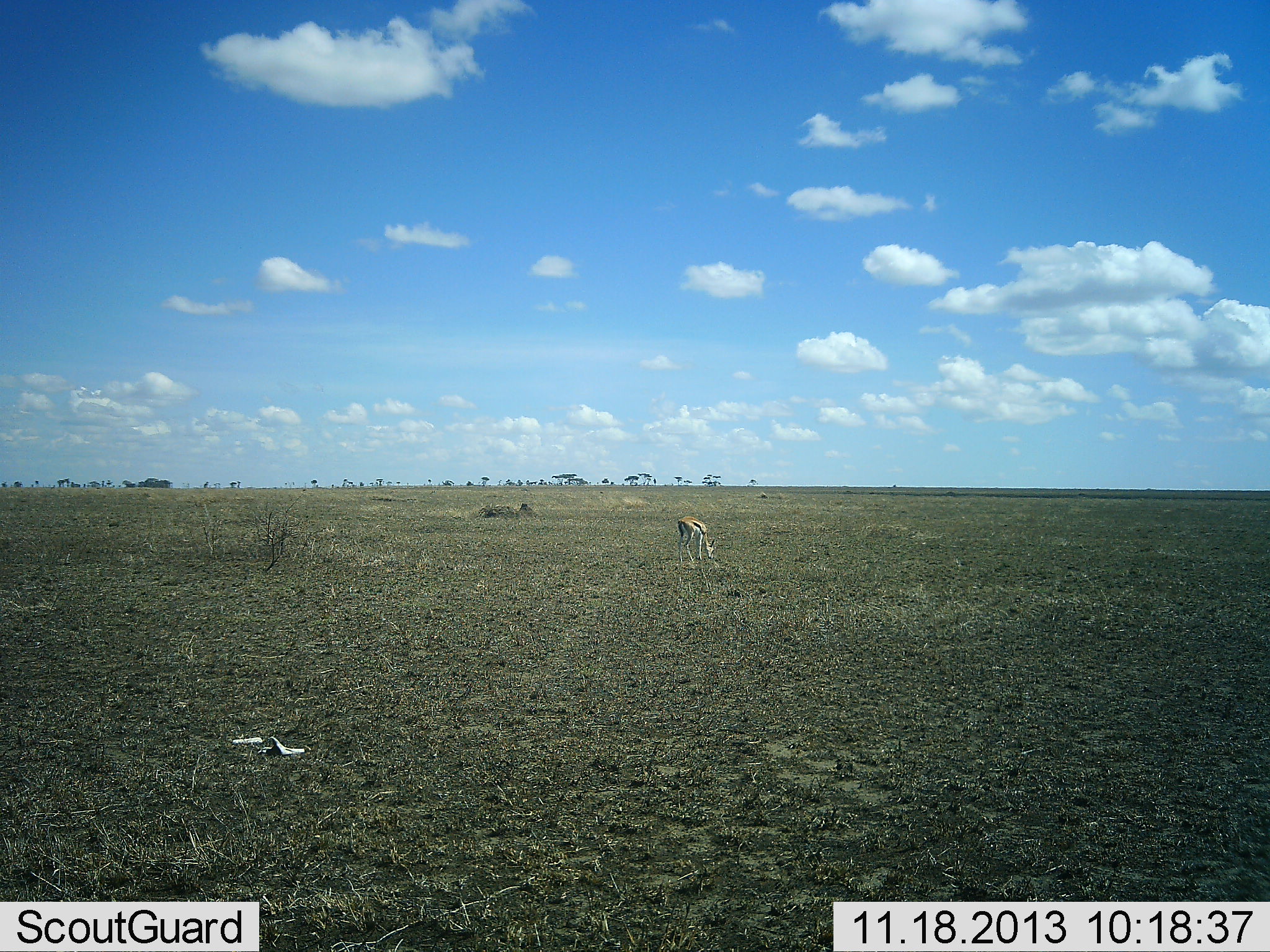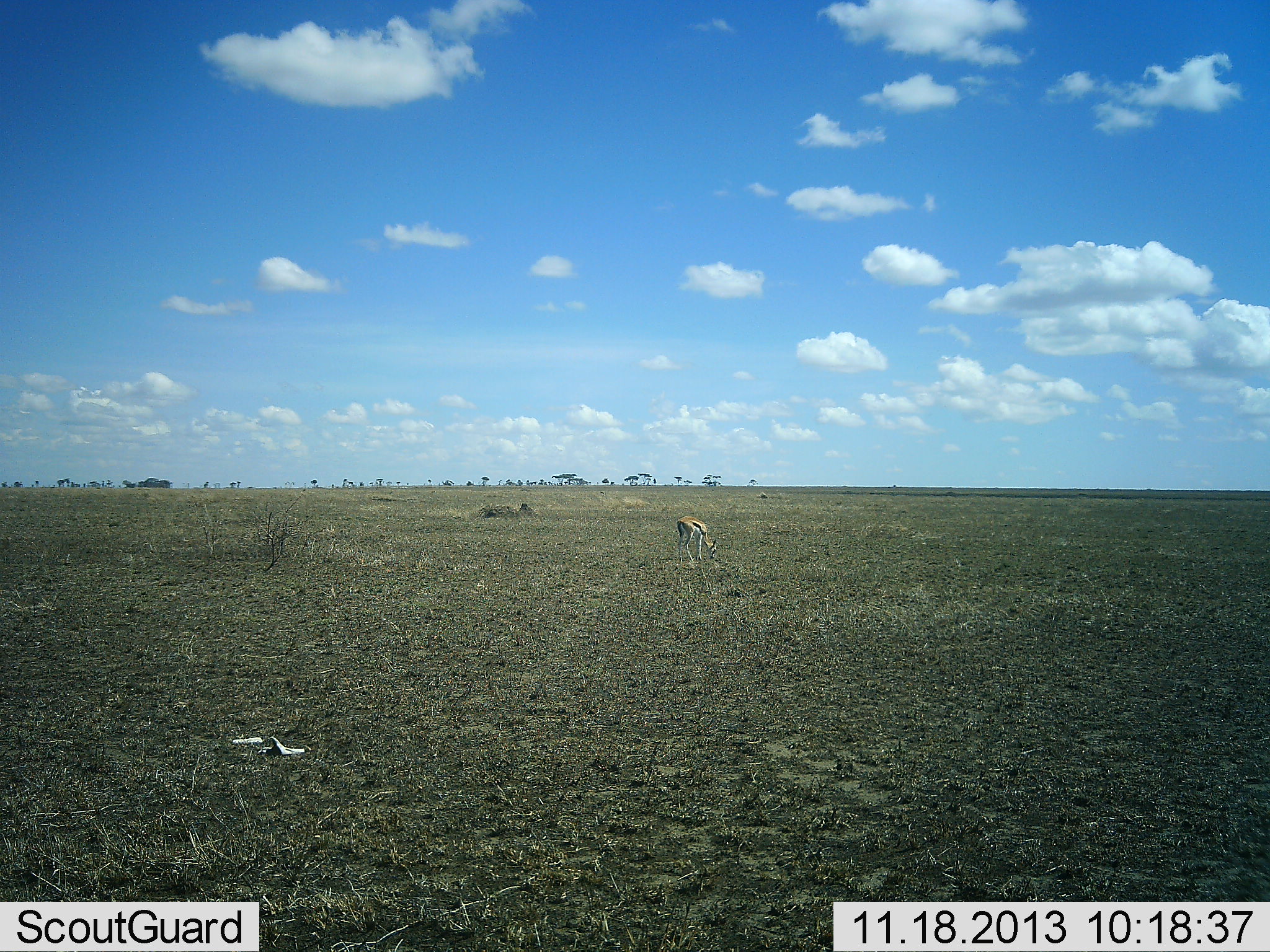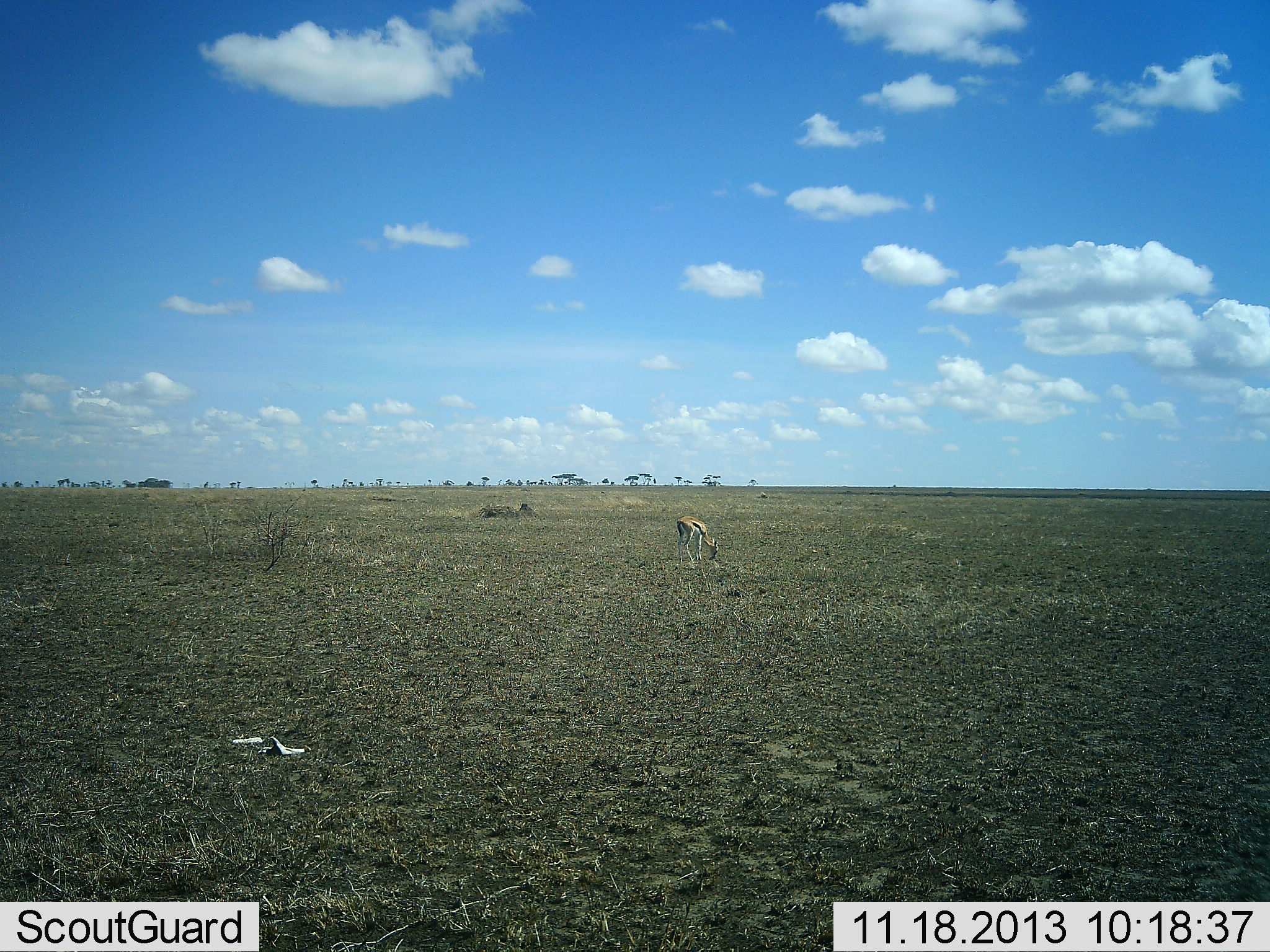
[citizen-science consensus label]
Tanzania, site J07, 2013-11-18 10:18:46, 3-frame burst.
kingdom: Animalia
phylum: Chordata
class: Mammalia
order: Artiodactyla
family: Bovidae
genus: Eudorcas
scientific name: Eudorcas thomsonii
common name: thomson's gazelle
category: gazellethomsons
Gazellethomsons (thomson's gazelle) (Eudorcas thomsonii), count 1. Behavior (volunteer vote fractions): standing 30%, resting 0%, moving 0%, interacting 0%. Young present (vote fraction): 0%. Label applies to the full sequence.